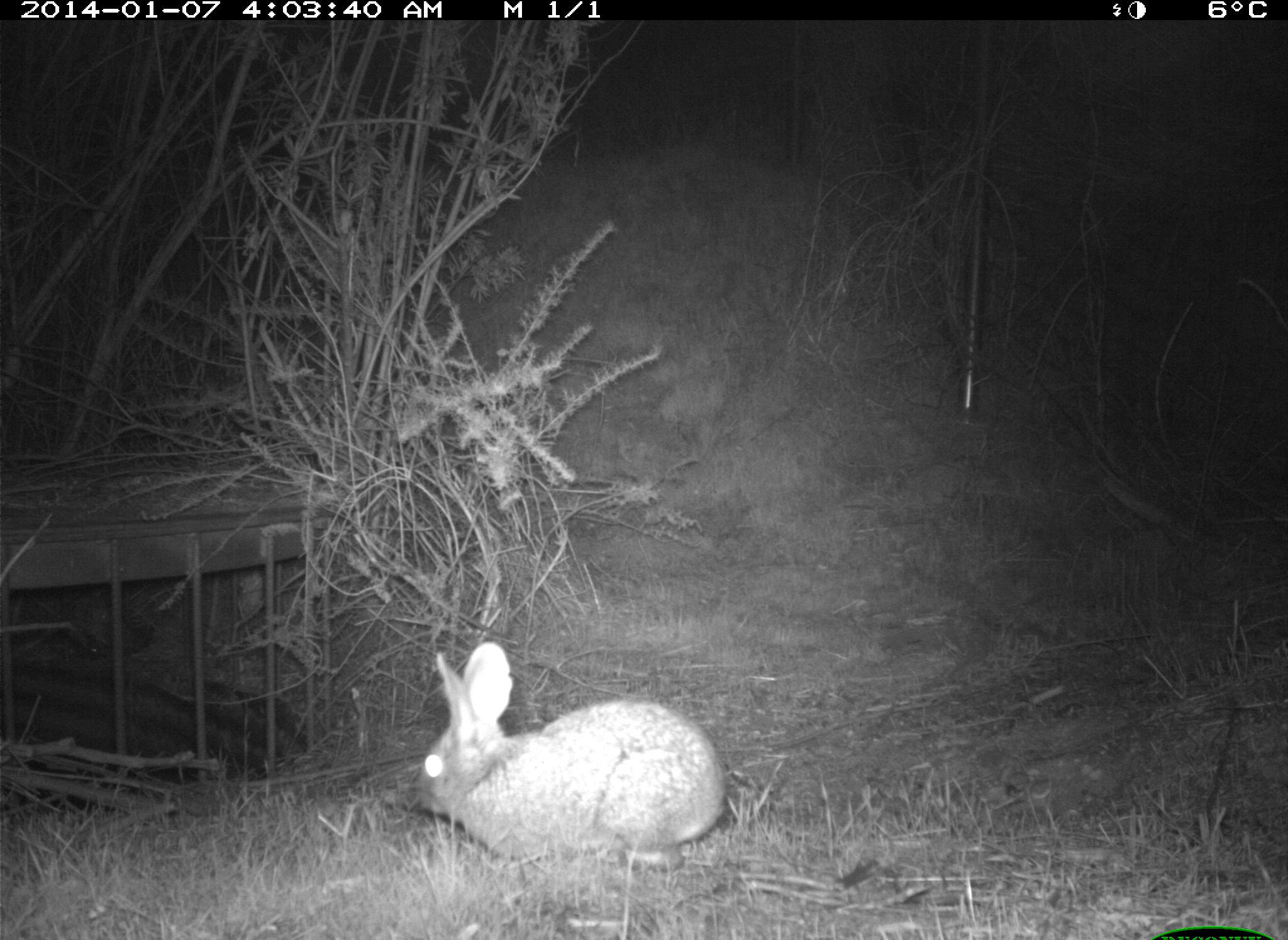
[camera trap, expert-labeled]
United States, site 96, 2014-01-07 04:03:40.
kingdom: Animalia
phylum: Chordata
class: Mammalia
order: Lagomorpha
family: Leporidae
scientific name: Leporidae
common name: rabbits and hares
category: rabbit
Rabbit (rabbits and hares) (Leporidae).